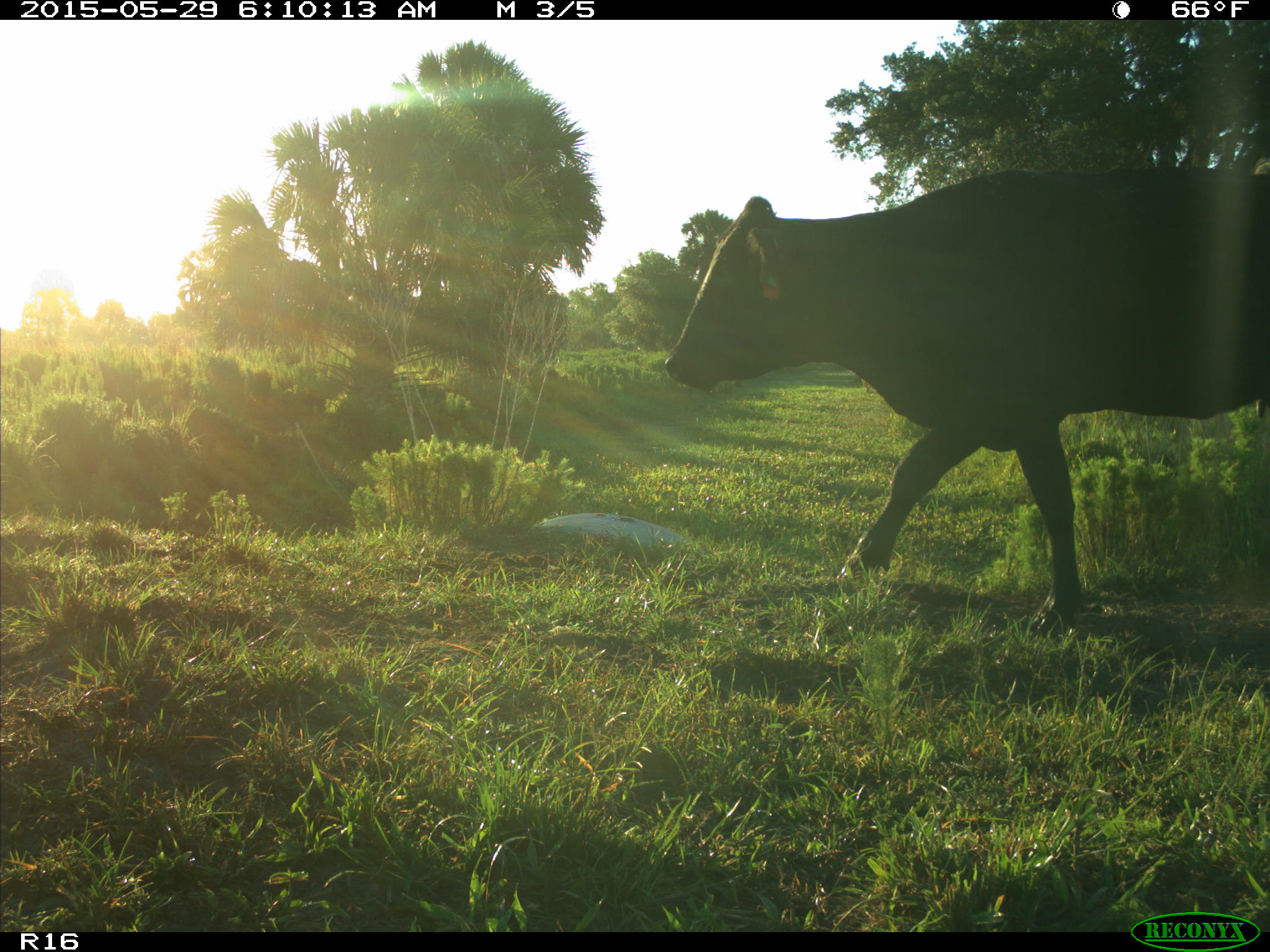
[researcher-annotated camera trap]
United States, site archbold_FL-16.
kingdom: Animalia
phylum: Chordata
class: Mammalia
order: Artiodactyla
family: Bovidae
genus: Bos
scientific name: Bos taurus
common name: domestic cow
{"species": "Bos taurus (domestic cow)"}